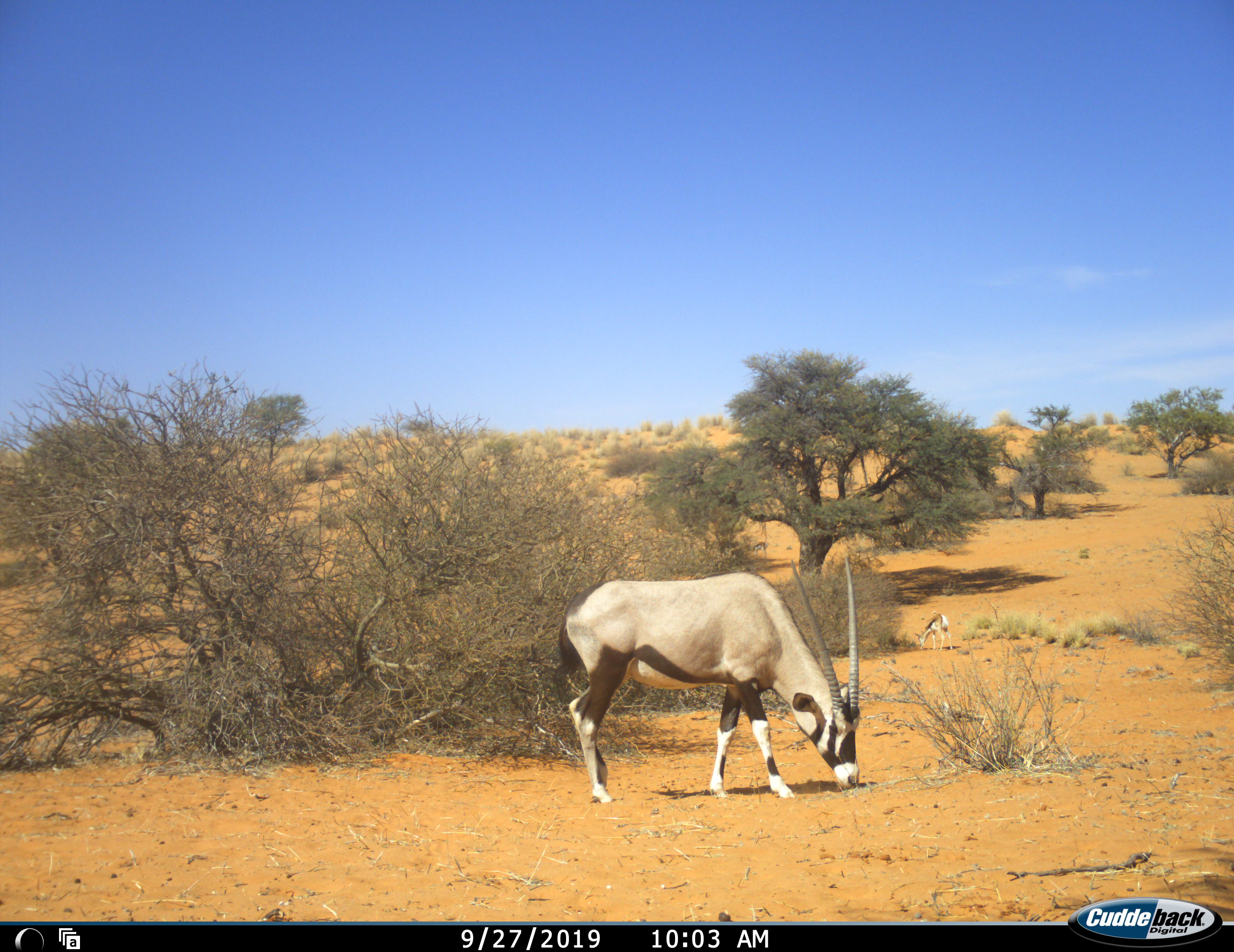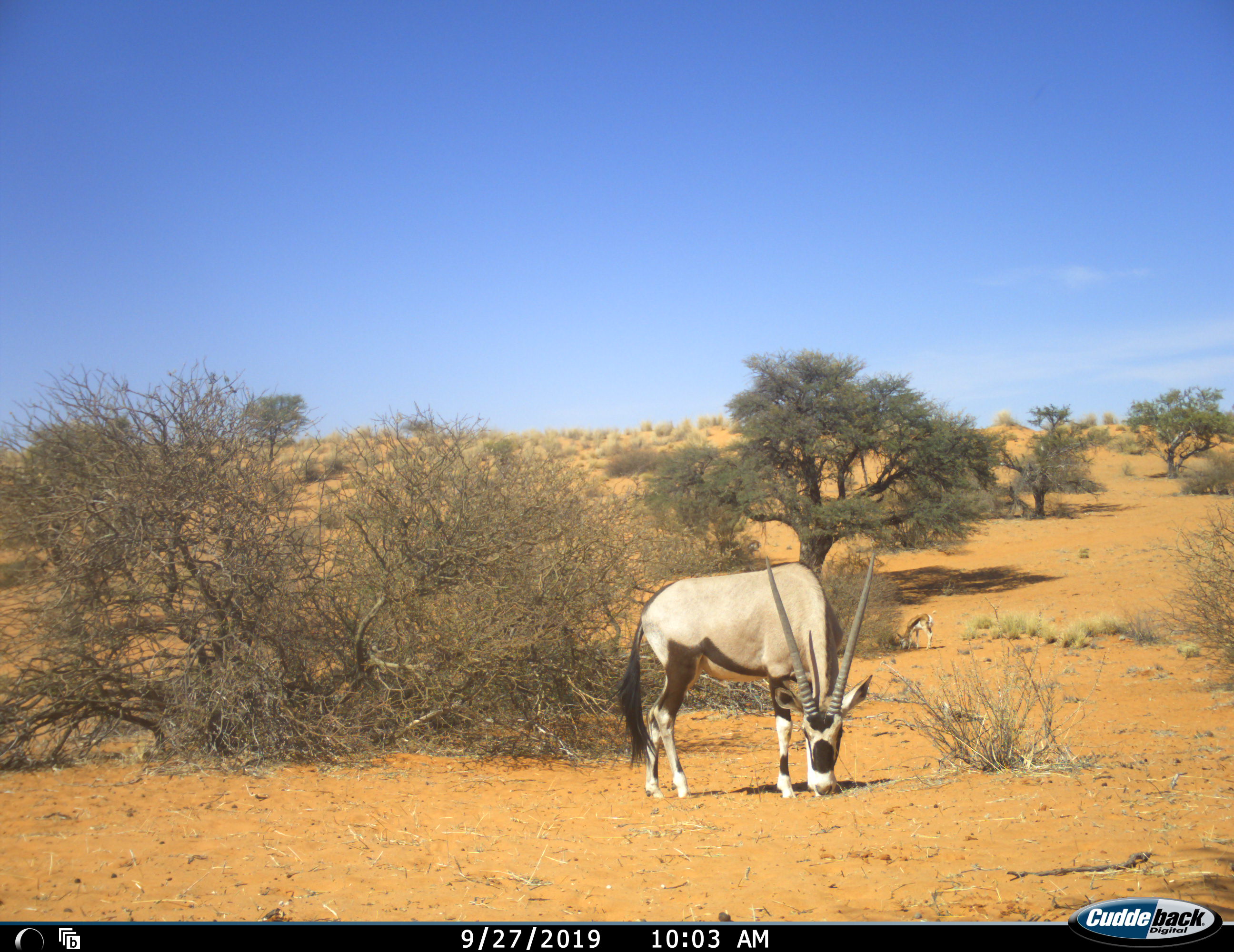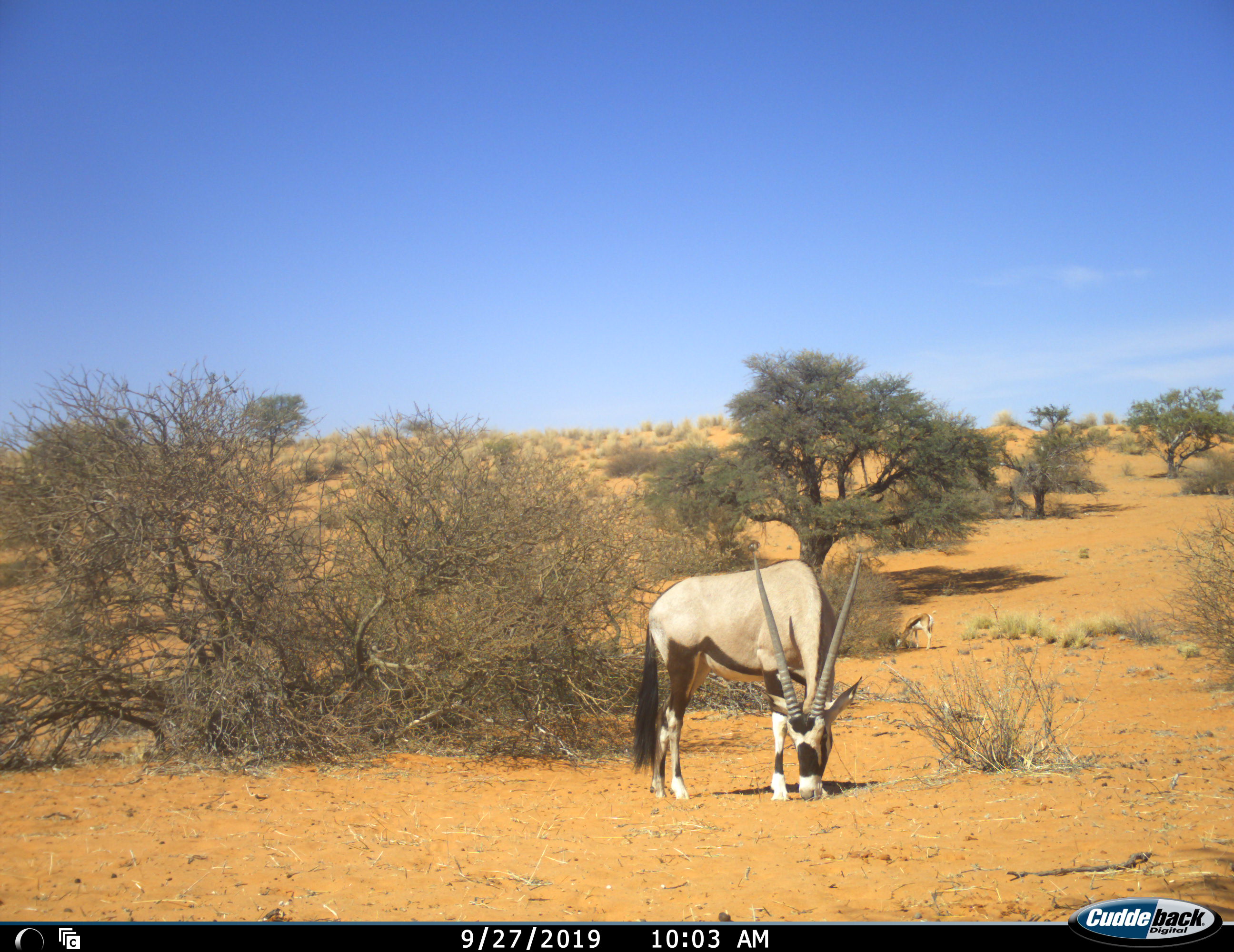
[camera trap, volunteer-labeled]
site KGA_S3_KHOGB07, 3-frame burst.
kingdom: Animalia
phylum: Chordata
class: Mammalia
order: Artiodactyla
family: Bovidae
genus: Oryx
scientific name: Oryx gazella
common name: gemsbok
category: oryx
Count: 1.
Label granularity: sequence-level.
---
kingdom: Animalia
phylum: Chordata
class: Mammalia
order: Artiodactyla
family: Bovidae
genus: Antidorcas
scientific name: Antidorcas marsupialis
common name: springbok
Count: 1.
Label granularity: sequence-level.